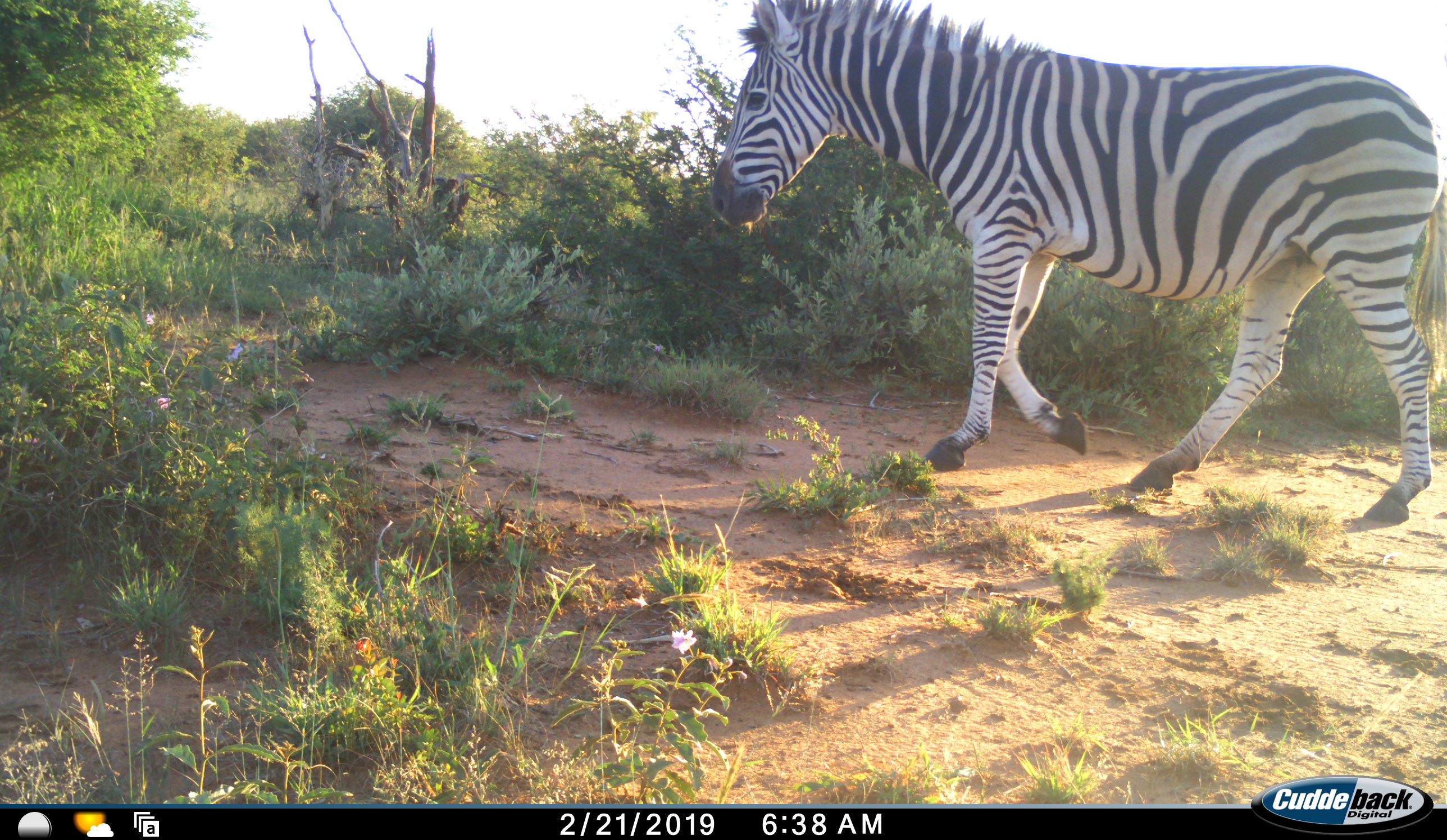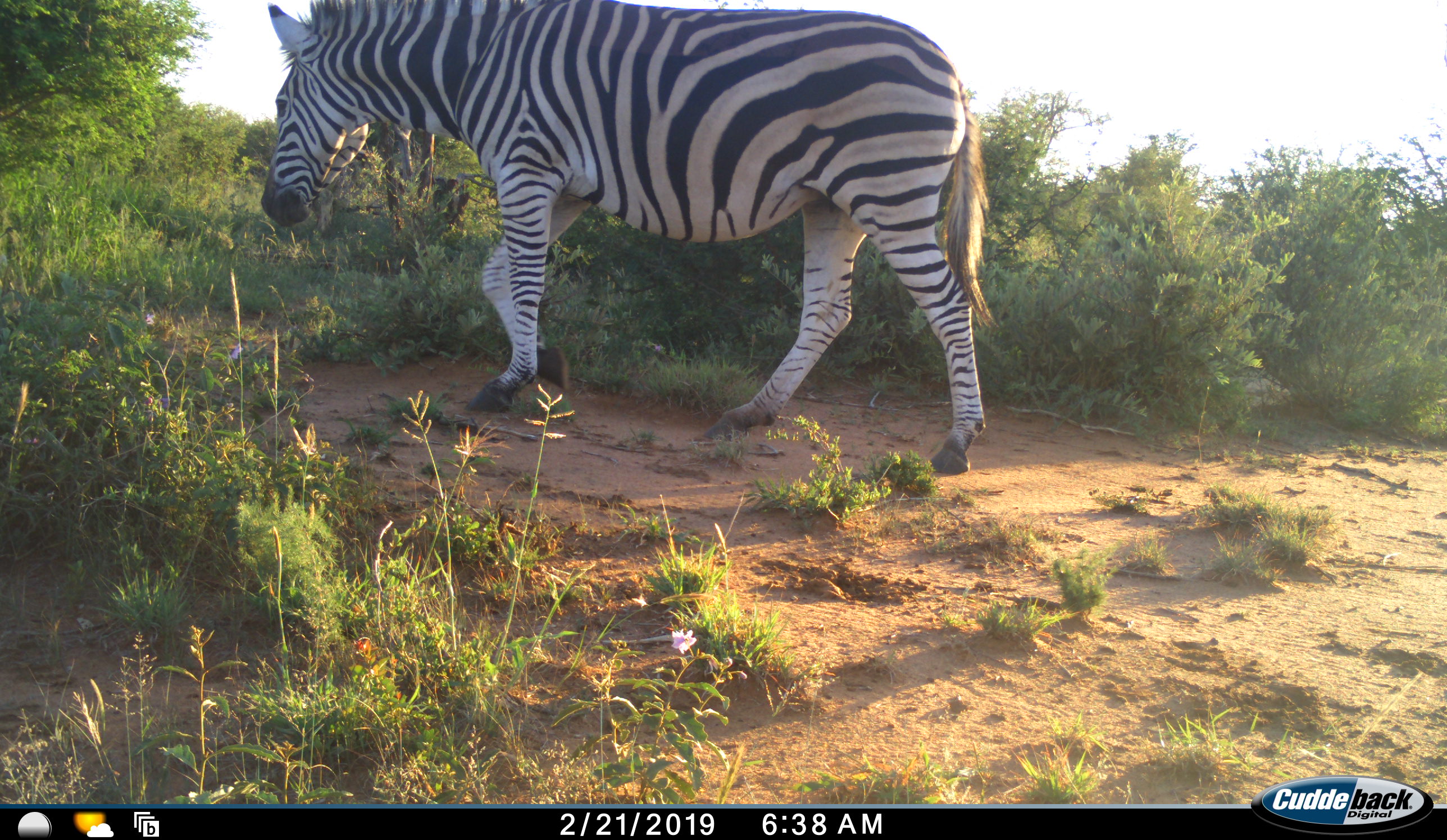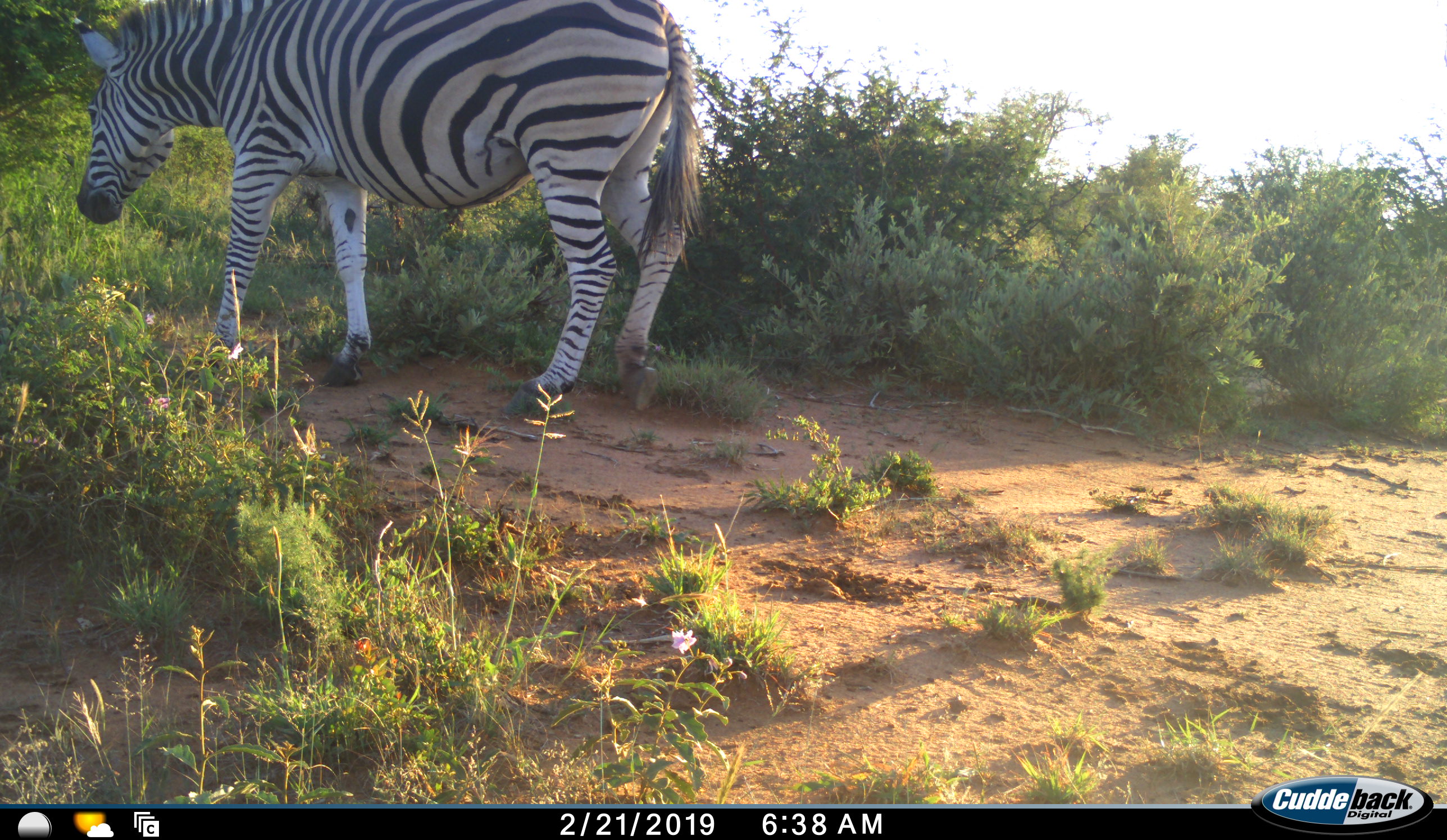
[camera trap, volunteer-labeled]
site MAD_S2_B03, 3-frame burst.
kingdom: Animalia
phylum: Chordata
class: Mammalia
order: Perissodactyla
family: Equidae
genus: Equus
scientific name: Equus quagga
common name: plains zebra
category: zebraplains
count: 1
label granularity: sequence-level